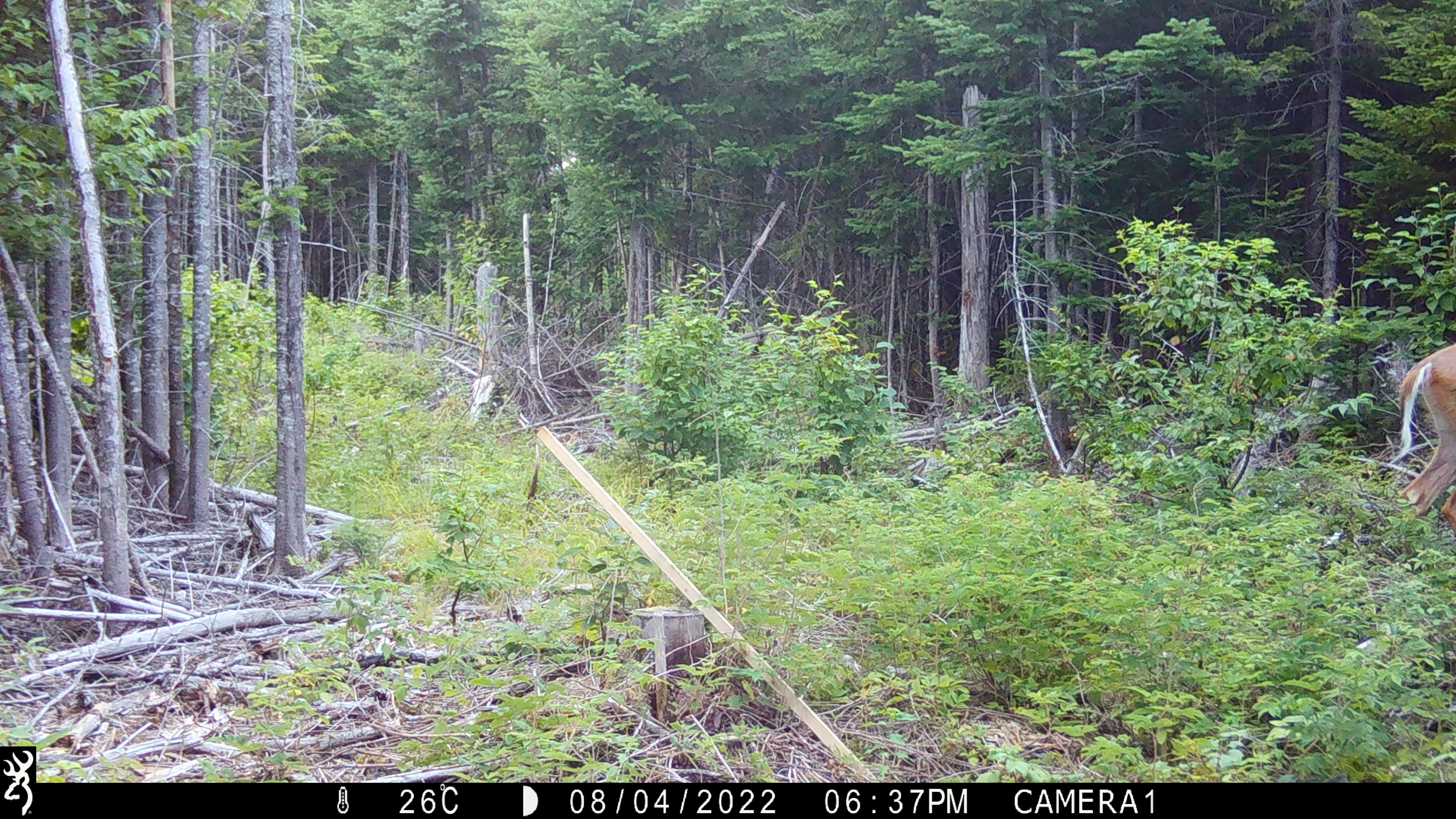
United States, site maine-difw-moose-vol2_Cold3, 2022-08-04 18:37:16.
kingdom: Animalia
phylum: Chordata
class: Mammalia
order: Artiodactyla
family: Cervidae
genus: Odocoileus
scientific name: Odocoileus virginianus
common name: white-tailed deer